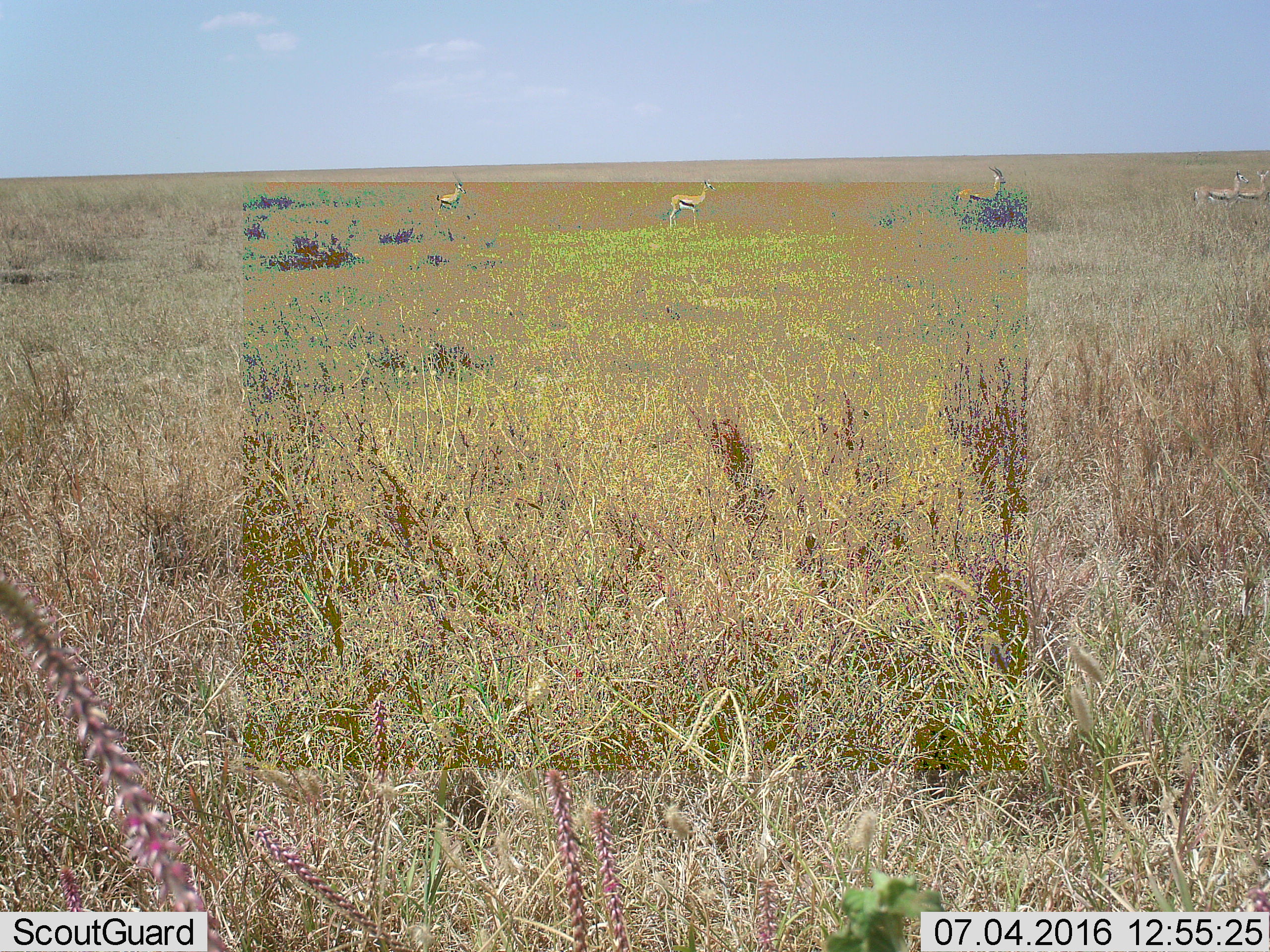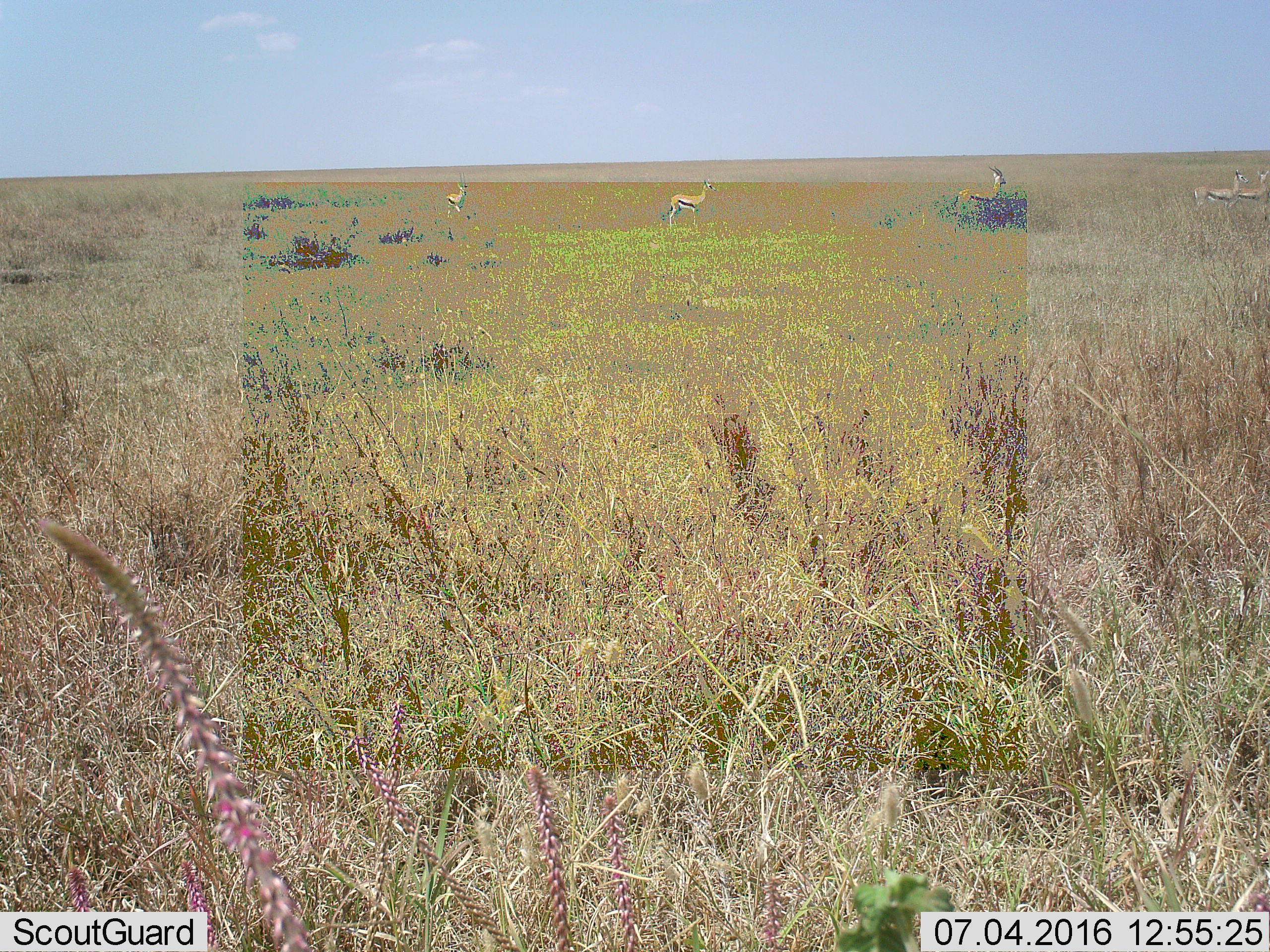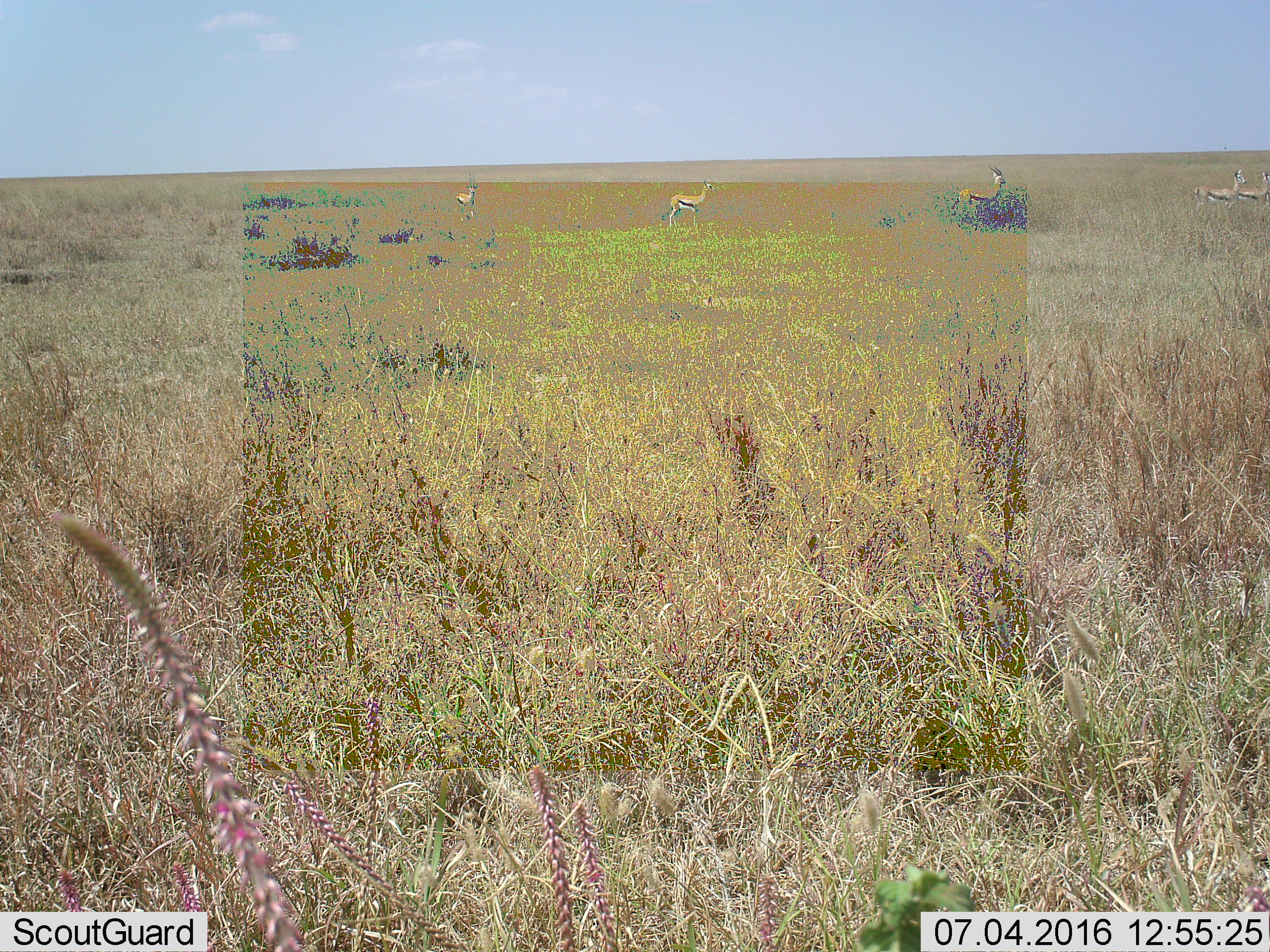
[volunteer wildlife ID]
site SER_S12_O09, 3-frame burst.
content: unidentified animal